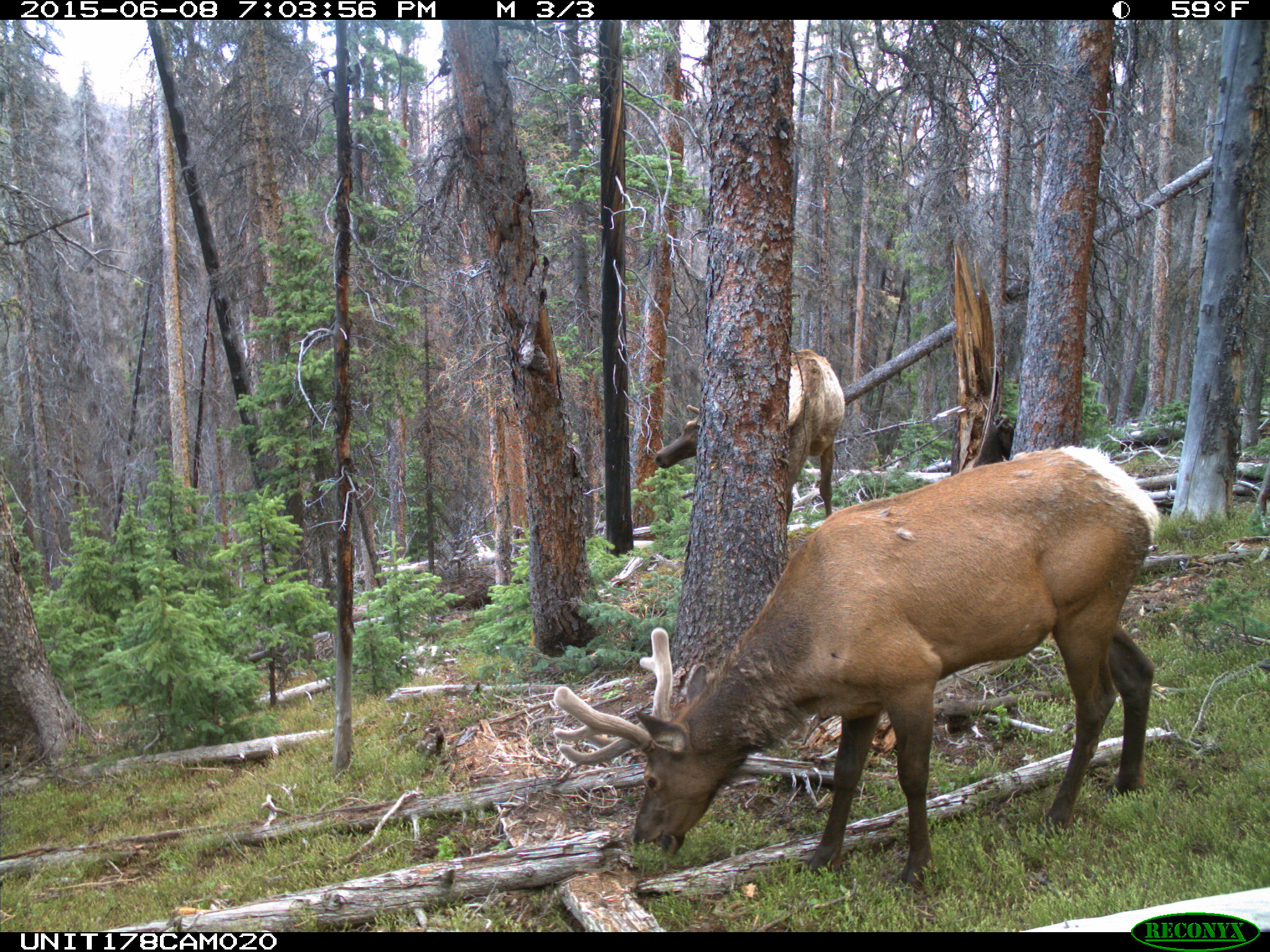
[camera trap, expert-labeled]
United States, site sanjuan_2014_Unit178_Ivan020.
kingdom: Animalia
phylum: Chordata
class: Mammalia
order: Artiodactyla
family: Cervidae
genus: Cervus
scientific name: Cervus elaphus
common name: red deer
Cervus elaphus (red deer).